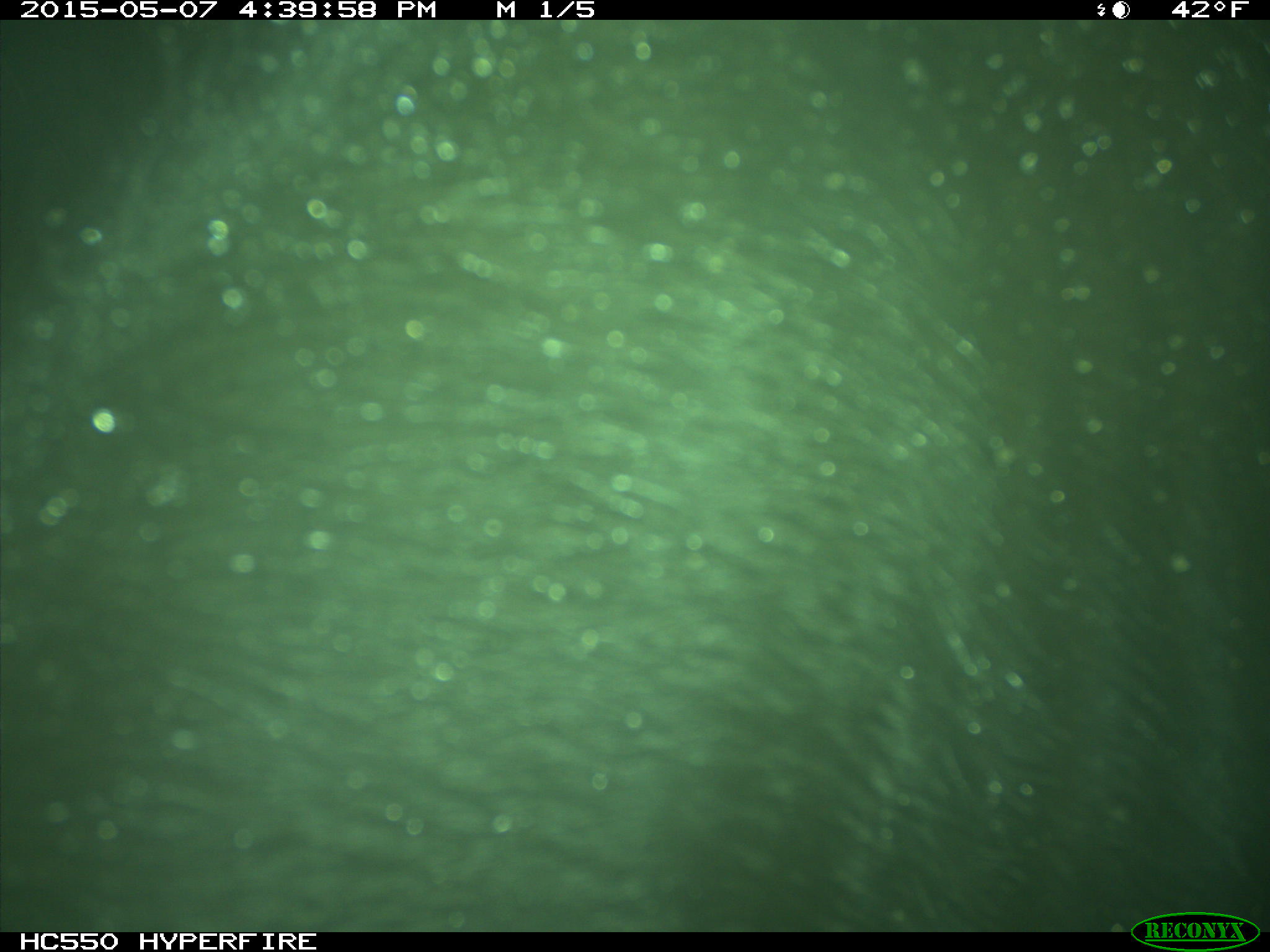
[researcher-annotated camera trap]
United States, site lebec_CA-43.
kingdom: Animalia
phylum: Chordata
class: Mammalia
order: Artiodactyla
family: Bovidae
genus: Bos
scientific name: Bos taurus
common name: domestic cow